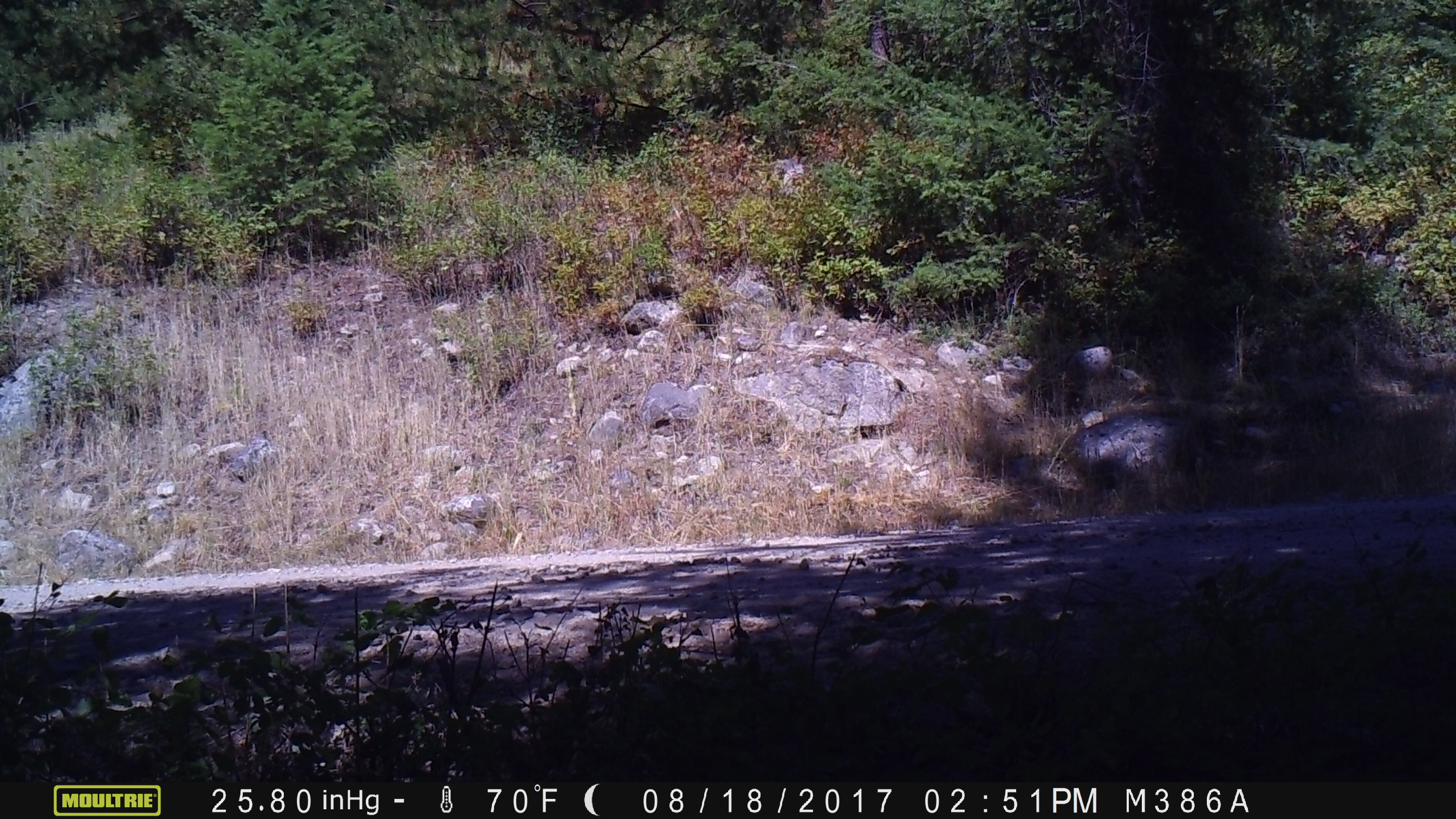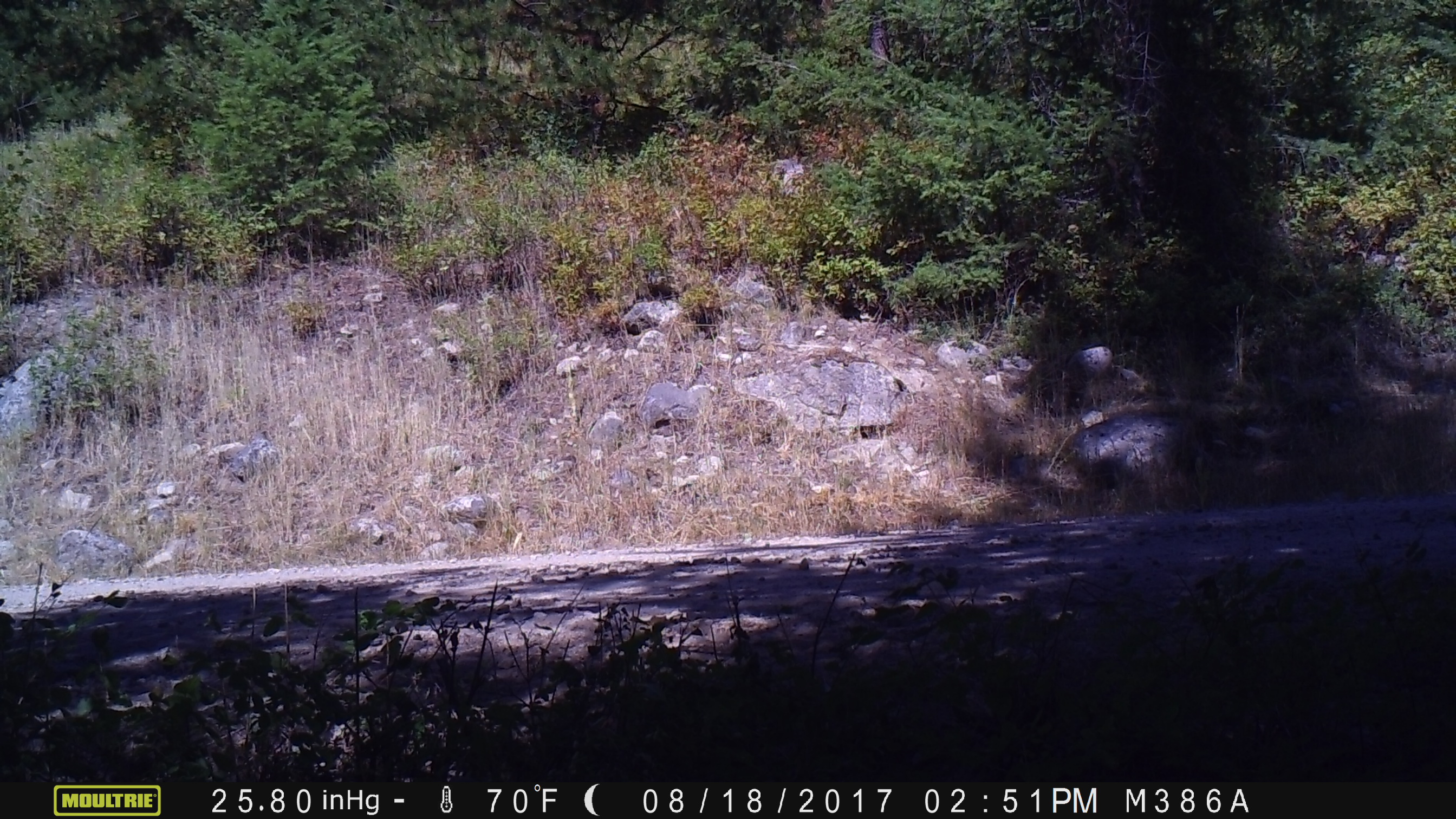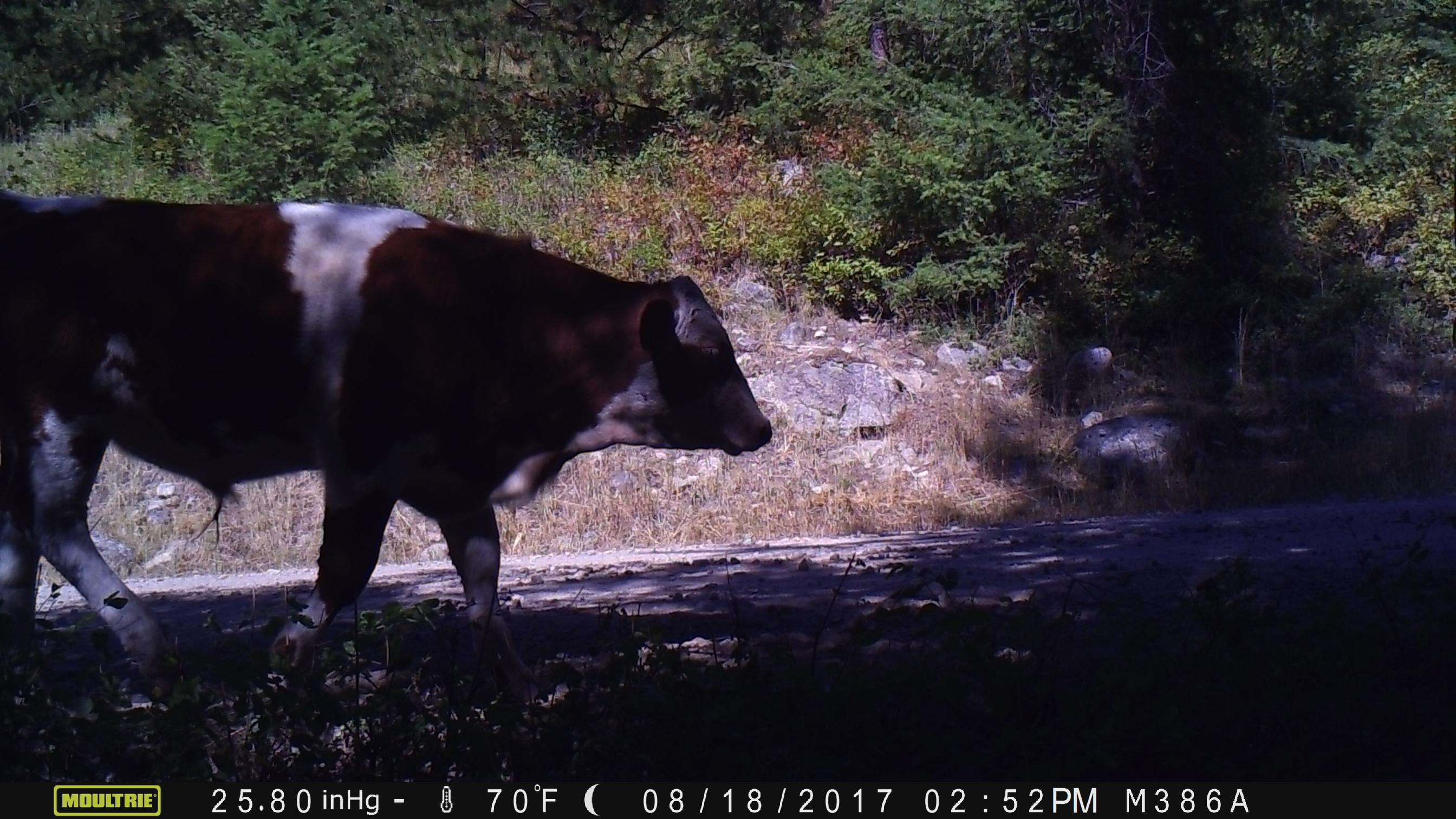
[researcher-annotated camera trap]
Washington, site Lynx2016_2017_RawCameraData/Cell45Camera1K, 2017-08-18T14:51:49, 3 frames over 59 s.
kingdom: Animalia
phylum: Chordata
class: Mammalia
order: Artiodactyla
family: Bovidae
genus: Bos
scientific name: Bos taurus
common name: domestic cattle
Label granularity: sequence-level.